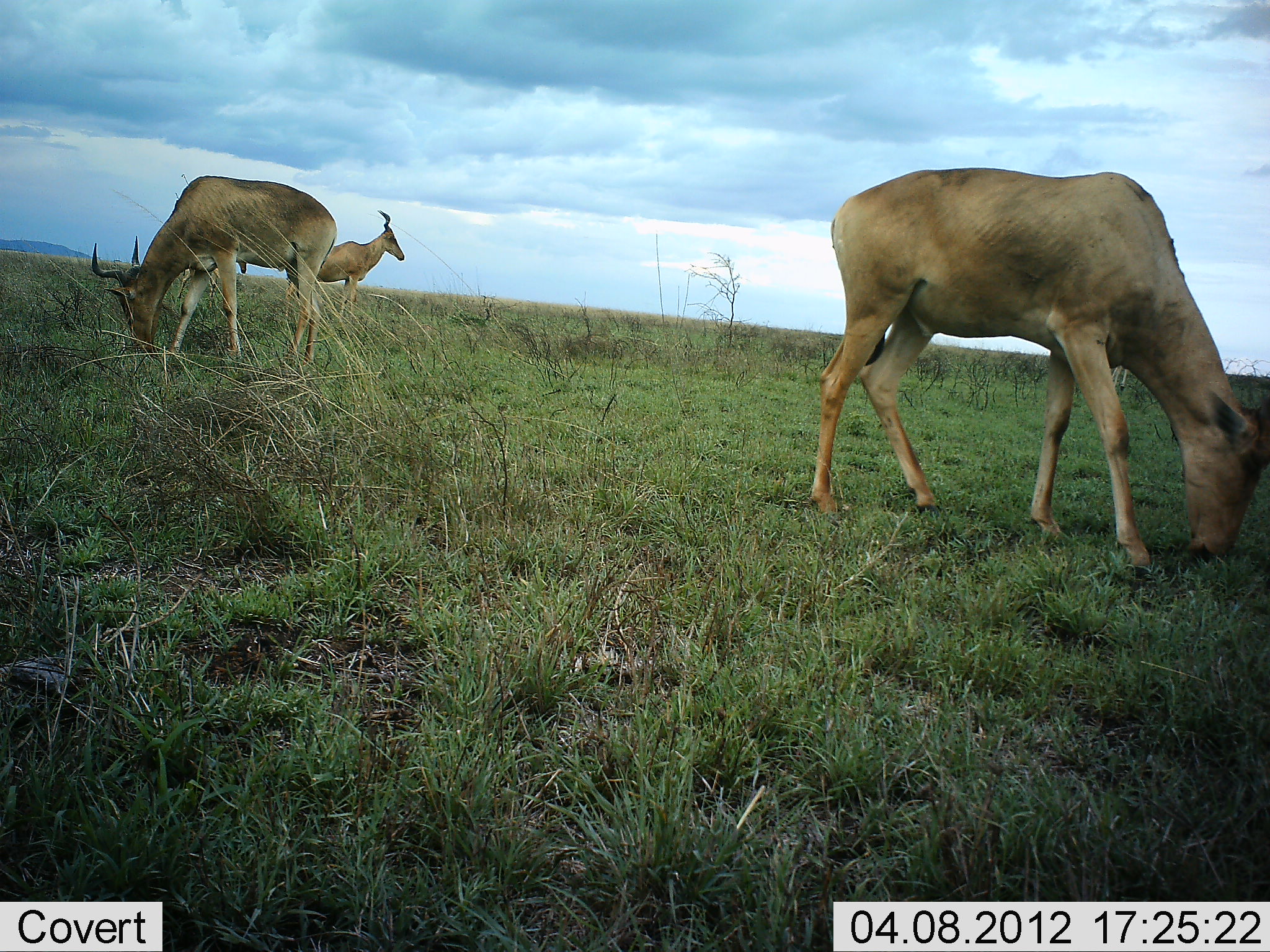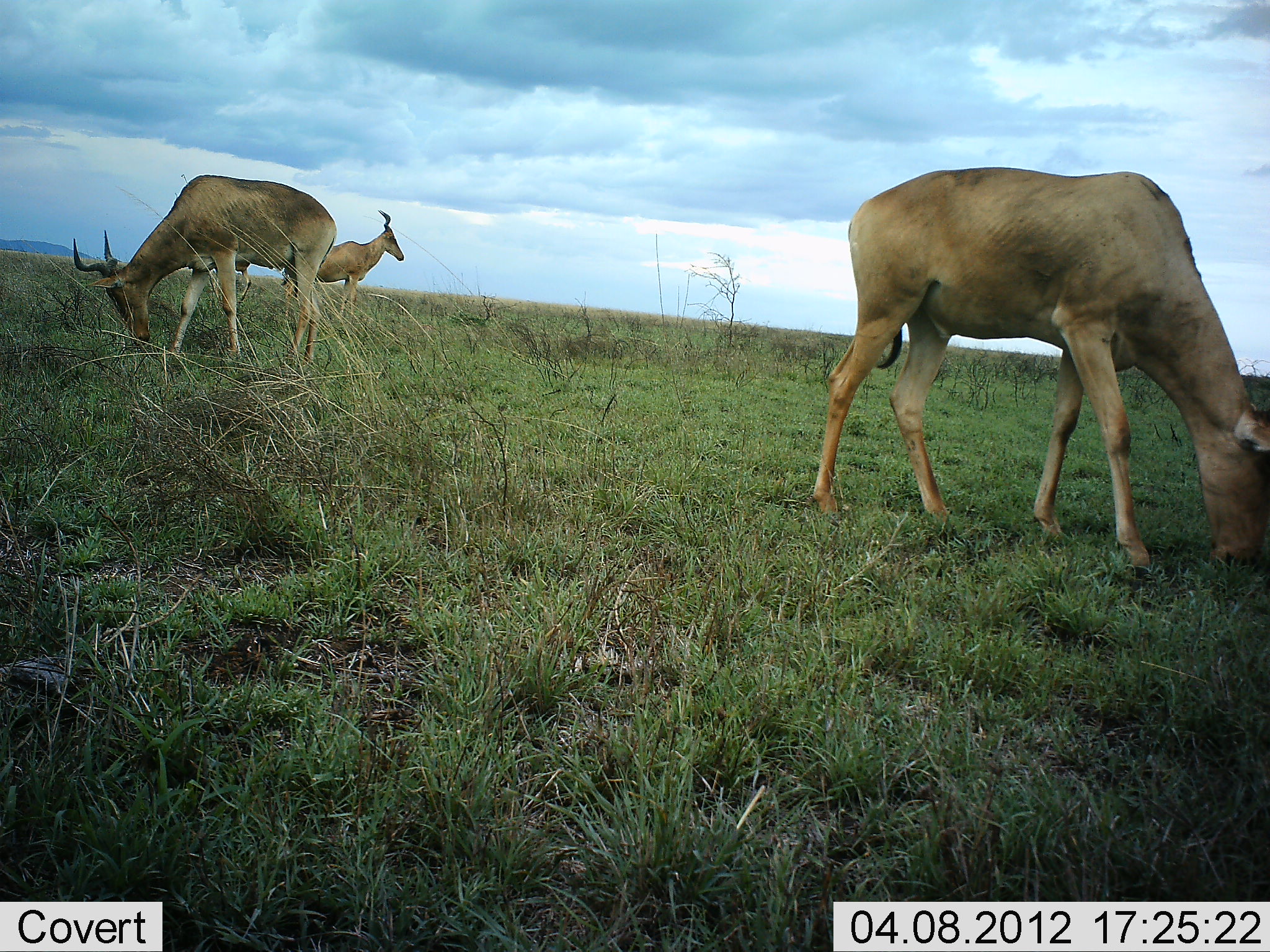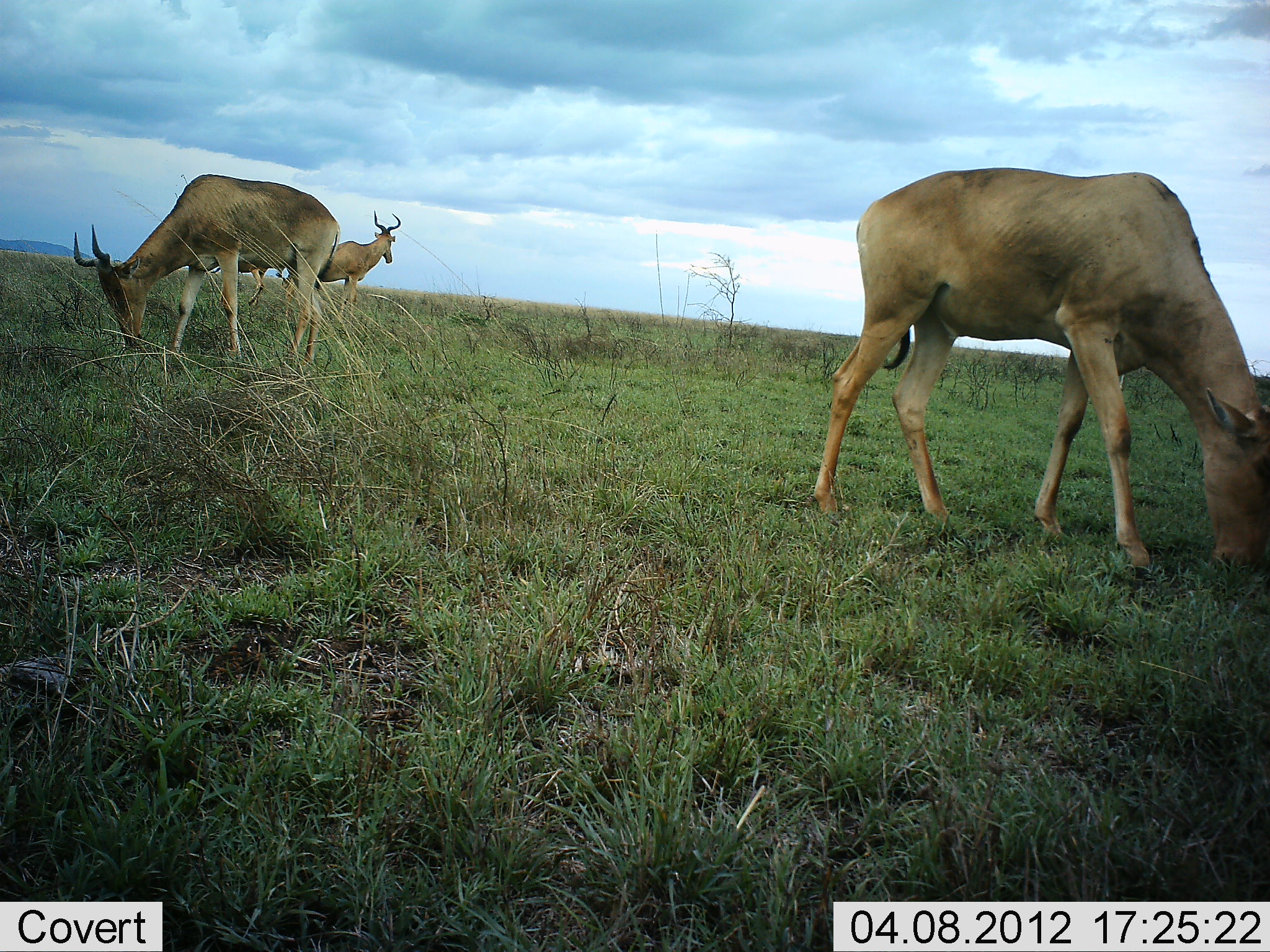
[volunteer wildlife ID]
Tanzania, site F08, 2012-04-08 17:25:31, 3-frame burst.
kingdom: Animalia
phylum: Chordata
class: Mammalia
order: Artiodactyla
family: Bovidae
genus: Alcelaphus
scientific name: Alcelaphus buselaphus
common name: hartebeest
Hartebeest (Alcelaphus buselaphus), count 3. Behavior (volunteer vote fractions): standing 73%, resting 0%, moving 4%, interacting 0%. Young present (vote fraction): 0%. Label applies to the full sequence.